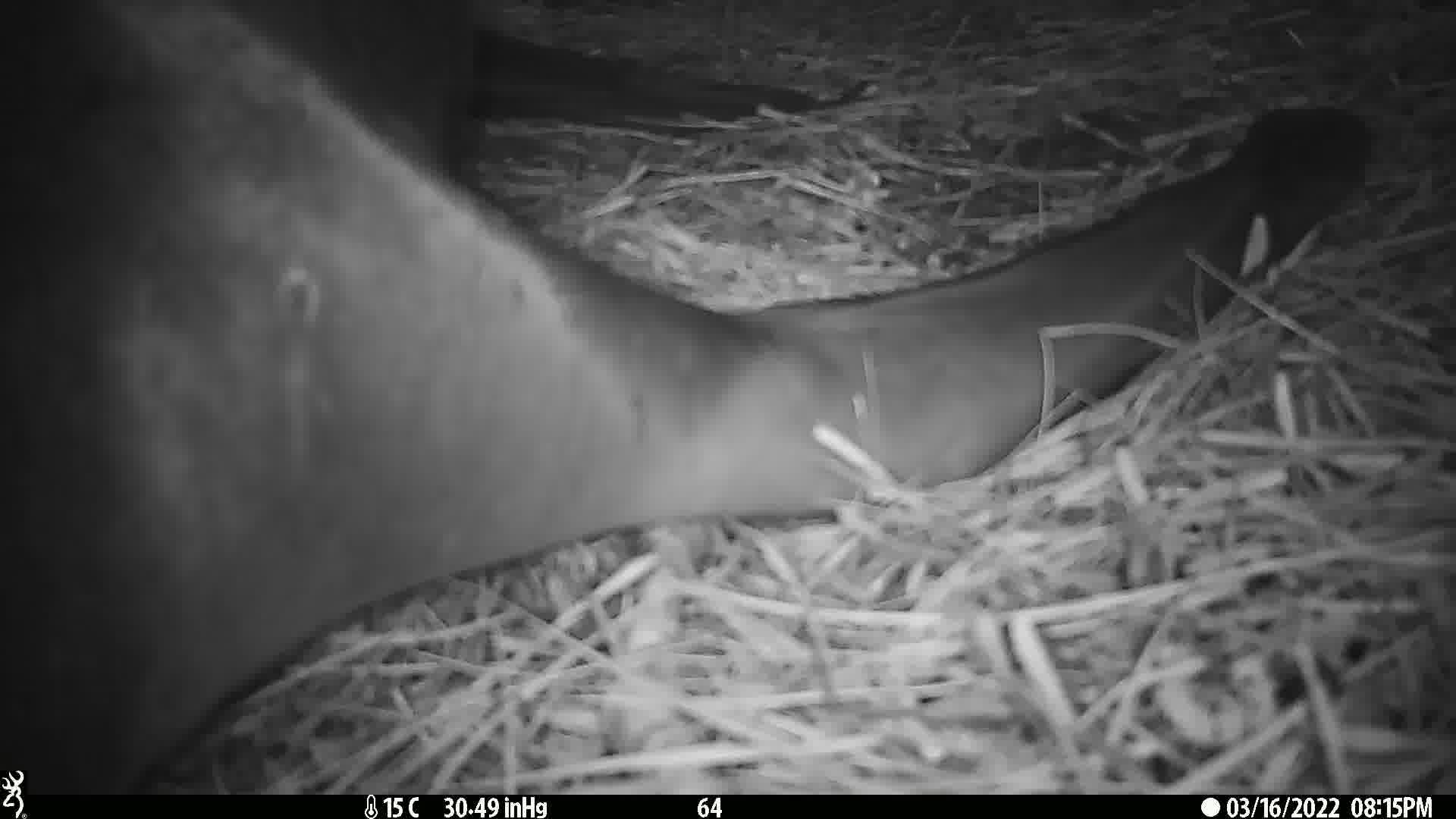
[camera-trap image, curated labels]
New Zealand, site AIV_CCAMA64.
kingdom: Animalia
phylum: Chordata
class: Mammalia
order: Carnivora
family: Otariidae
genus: Phocarctos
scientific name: Phocarctos hookeri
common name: new zealand sea lion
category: sealion